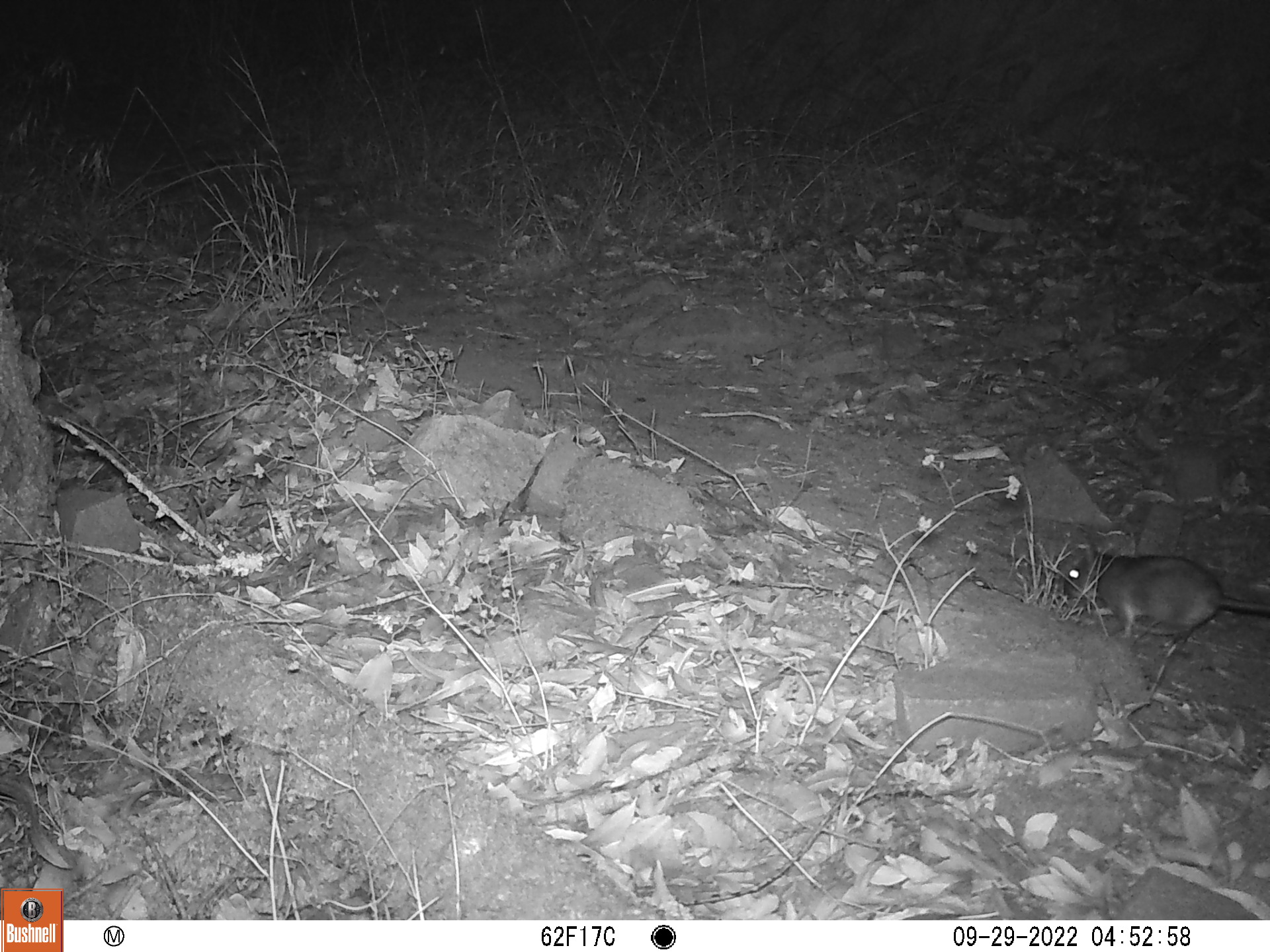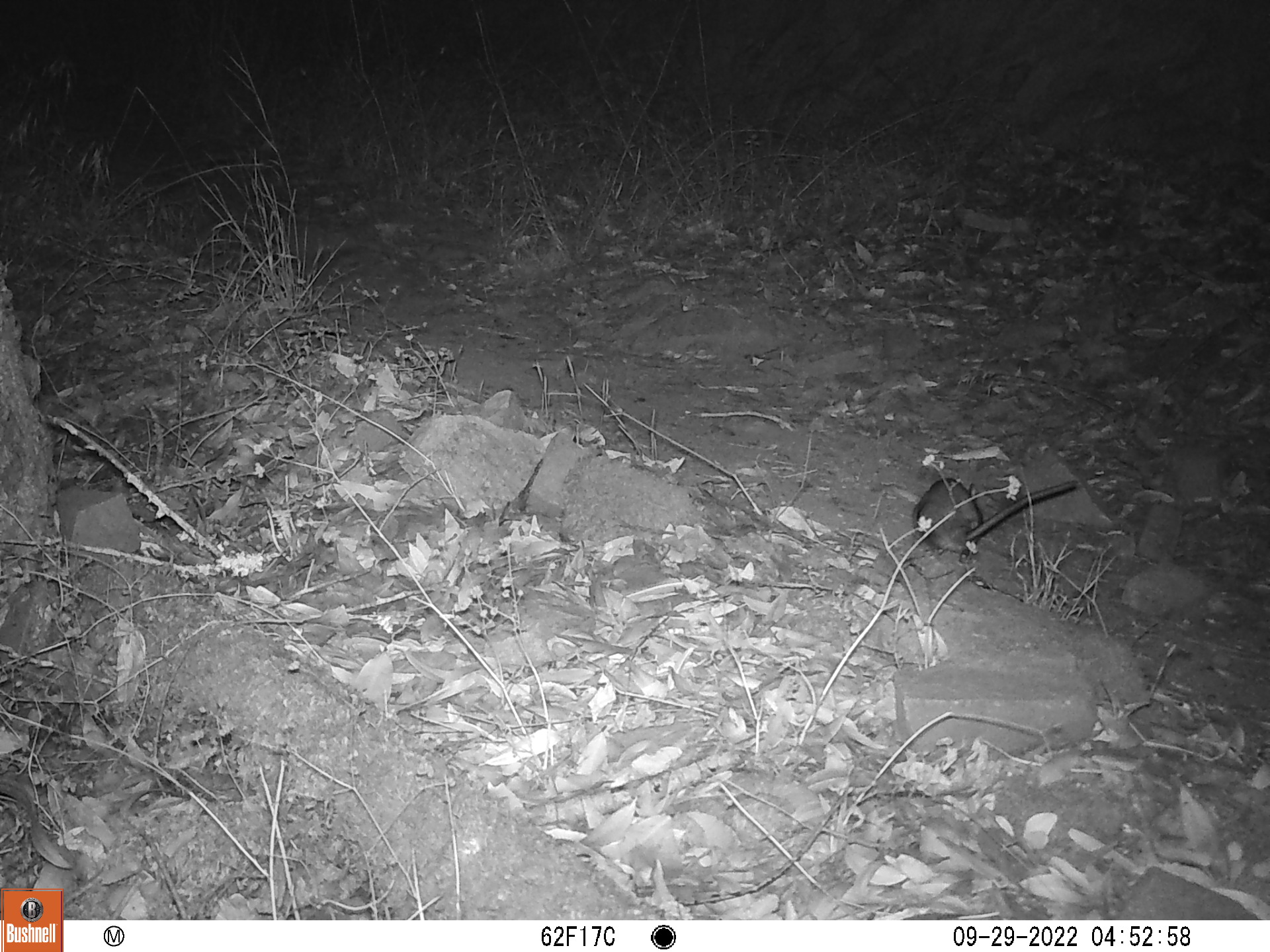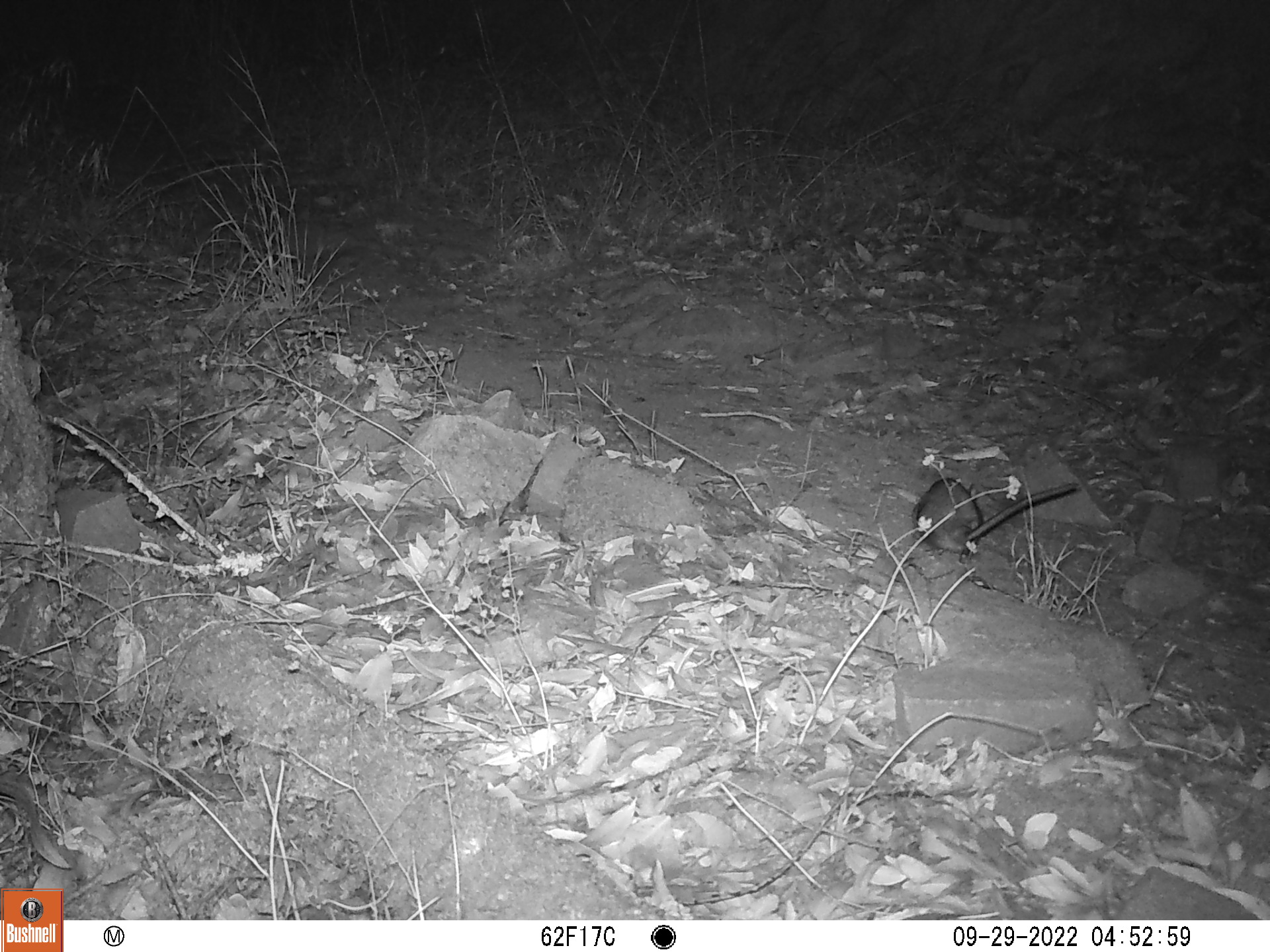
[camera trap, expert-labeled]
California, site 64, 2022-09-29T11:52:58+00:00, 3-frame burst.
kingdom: Animalia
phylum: Chordata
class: Mammalia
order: Rodentia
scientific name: Rodentia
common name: mouse or rat